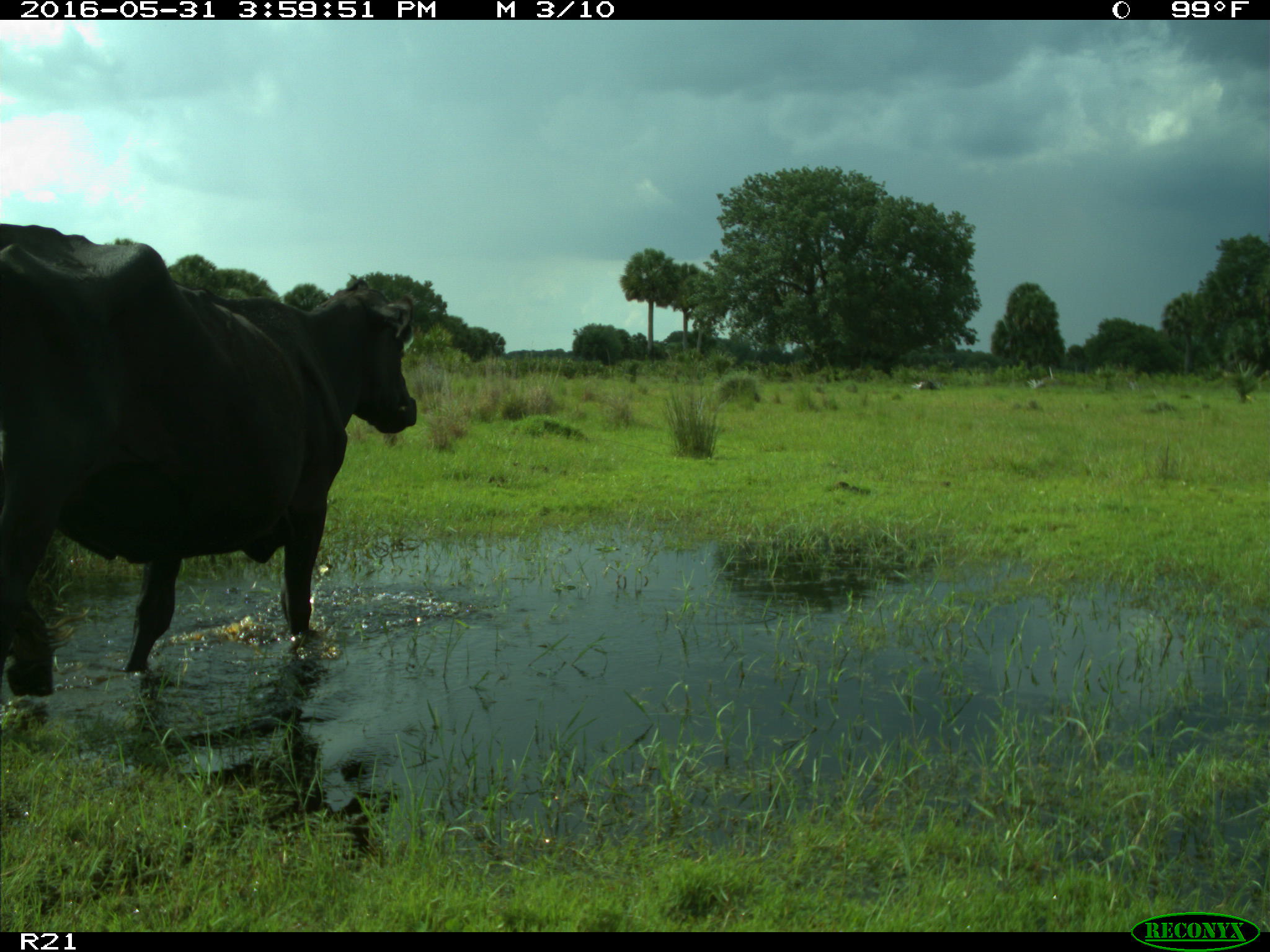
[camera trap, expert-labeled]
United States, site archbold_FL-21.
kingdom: Animalia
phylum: Chordata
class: Mammalia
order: Artiodactyla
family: Bovidae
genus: Bos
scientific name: Bos taurus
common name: domestic cow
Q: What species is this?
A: Bos taurus (domestic cow).